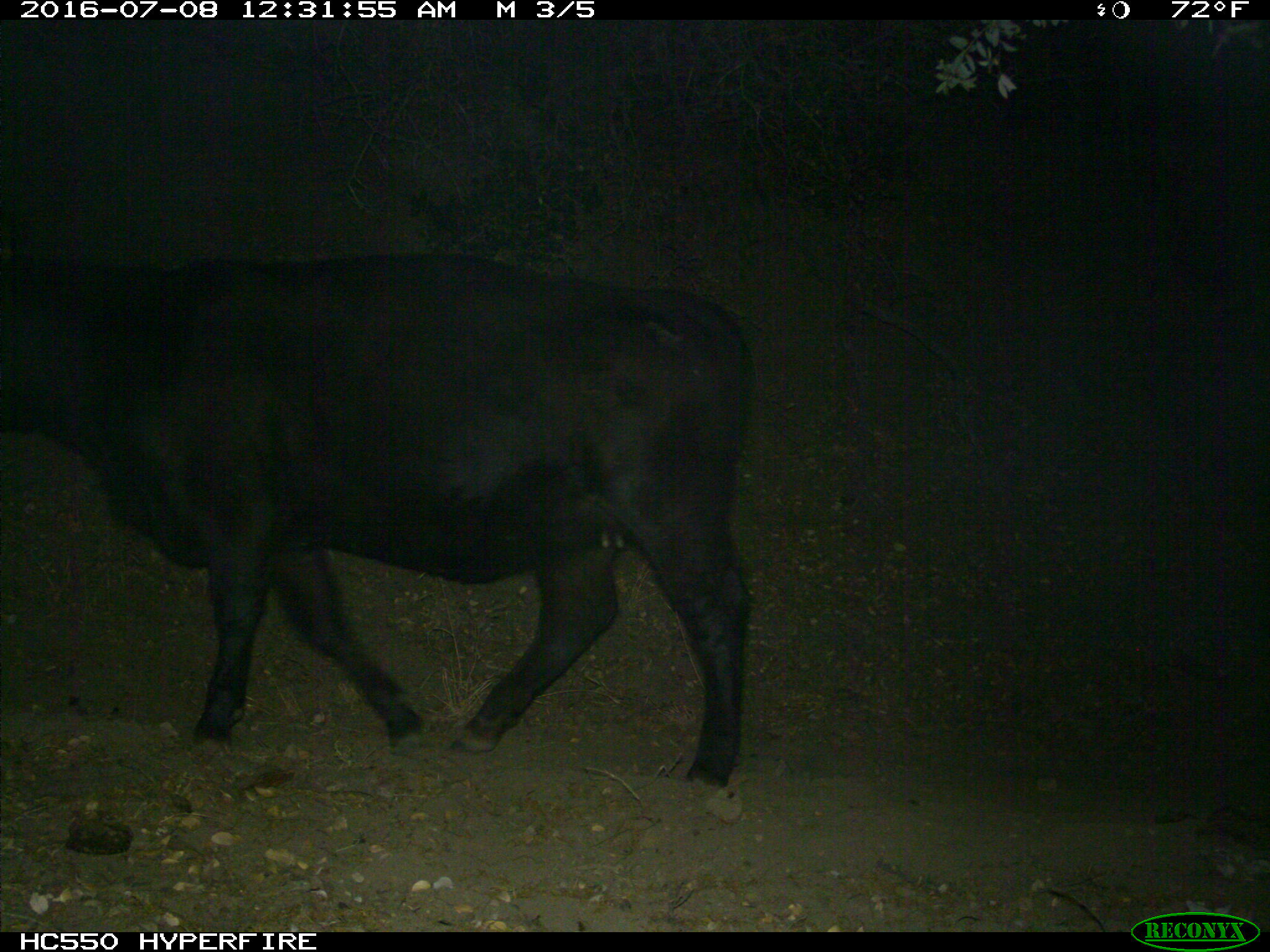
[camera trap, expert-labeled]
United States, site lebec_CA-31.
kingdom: Animalia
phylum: Chordata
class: Mammalia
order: Artiodactyla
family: Bovidae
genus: Bos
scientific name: Bos taurus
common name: domestic cow